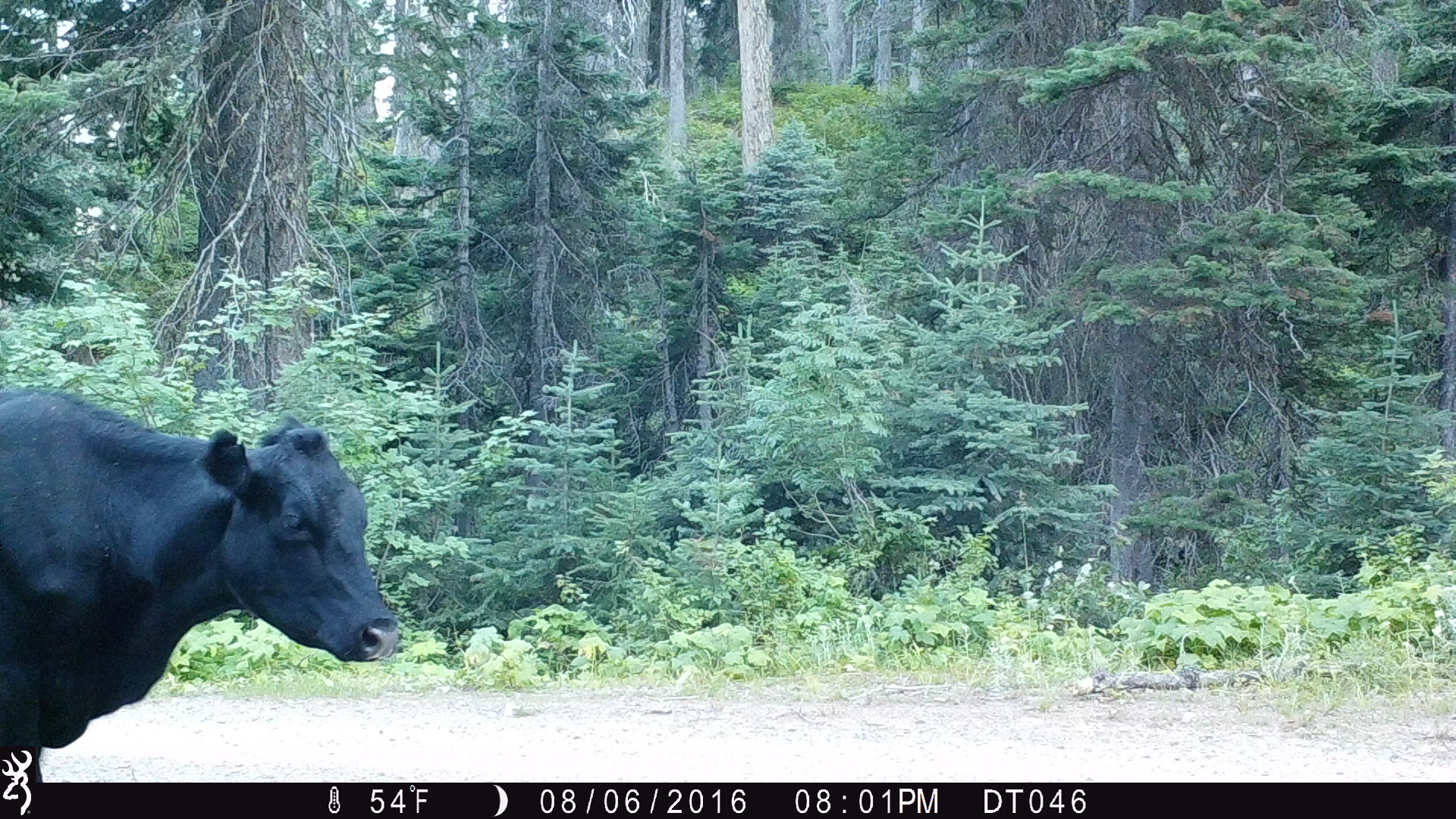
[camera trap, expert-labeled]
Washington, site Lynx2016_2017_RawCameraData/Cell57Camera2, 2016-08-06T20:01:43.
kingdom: Animalia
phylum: Chordata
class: Mammalia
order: Artiodactyla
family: Bovidae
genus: Bos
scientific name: Bos taurus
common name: domestic cattle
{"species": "domestic cattle (Bos taurus)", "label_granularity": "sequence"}